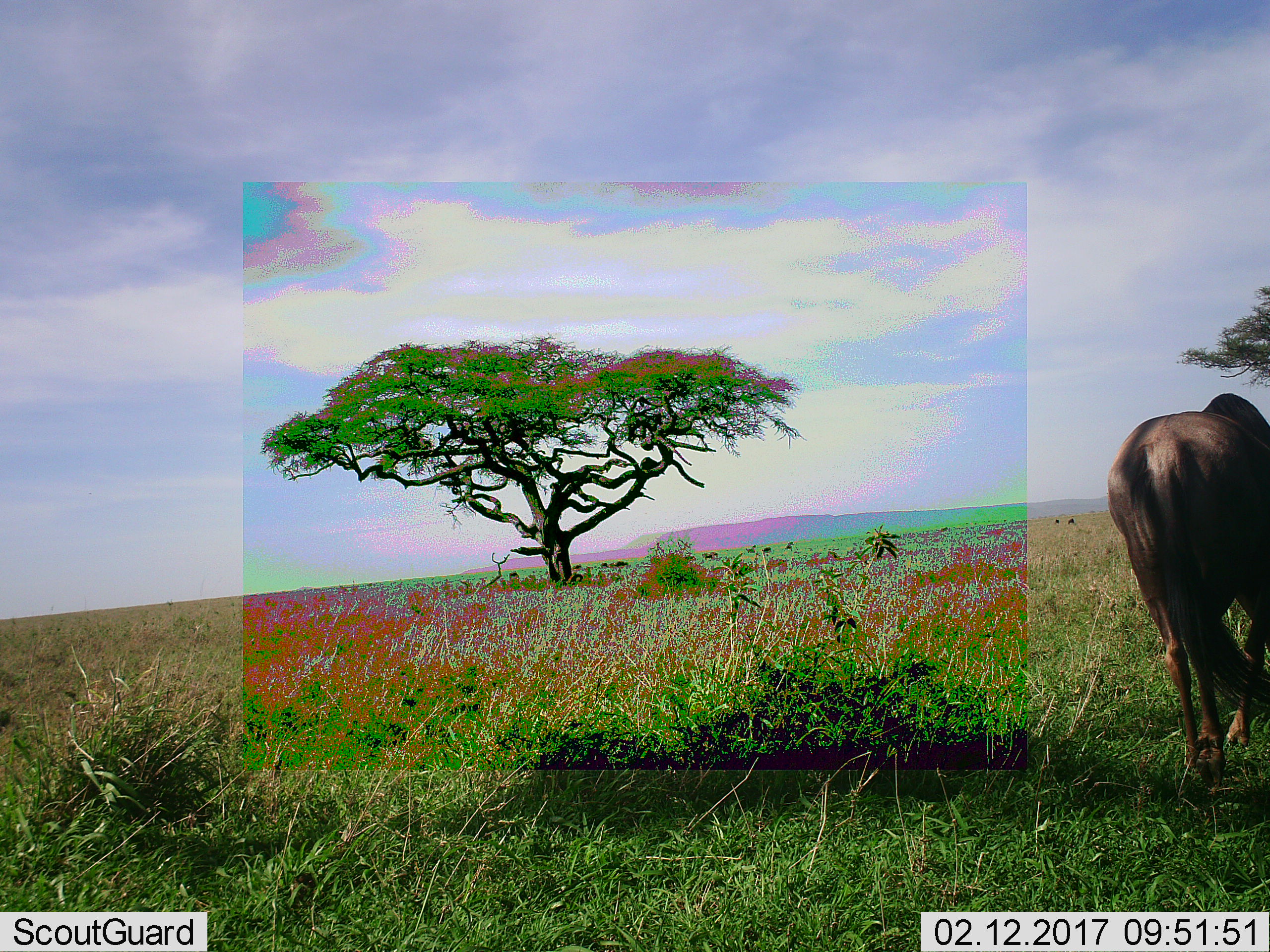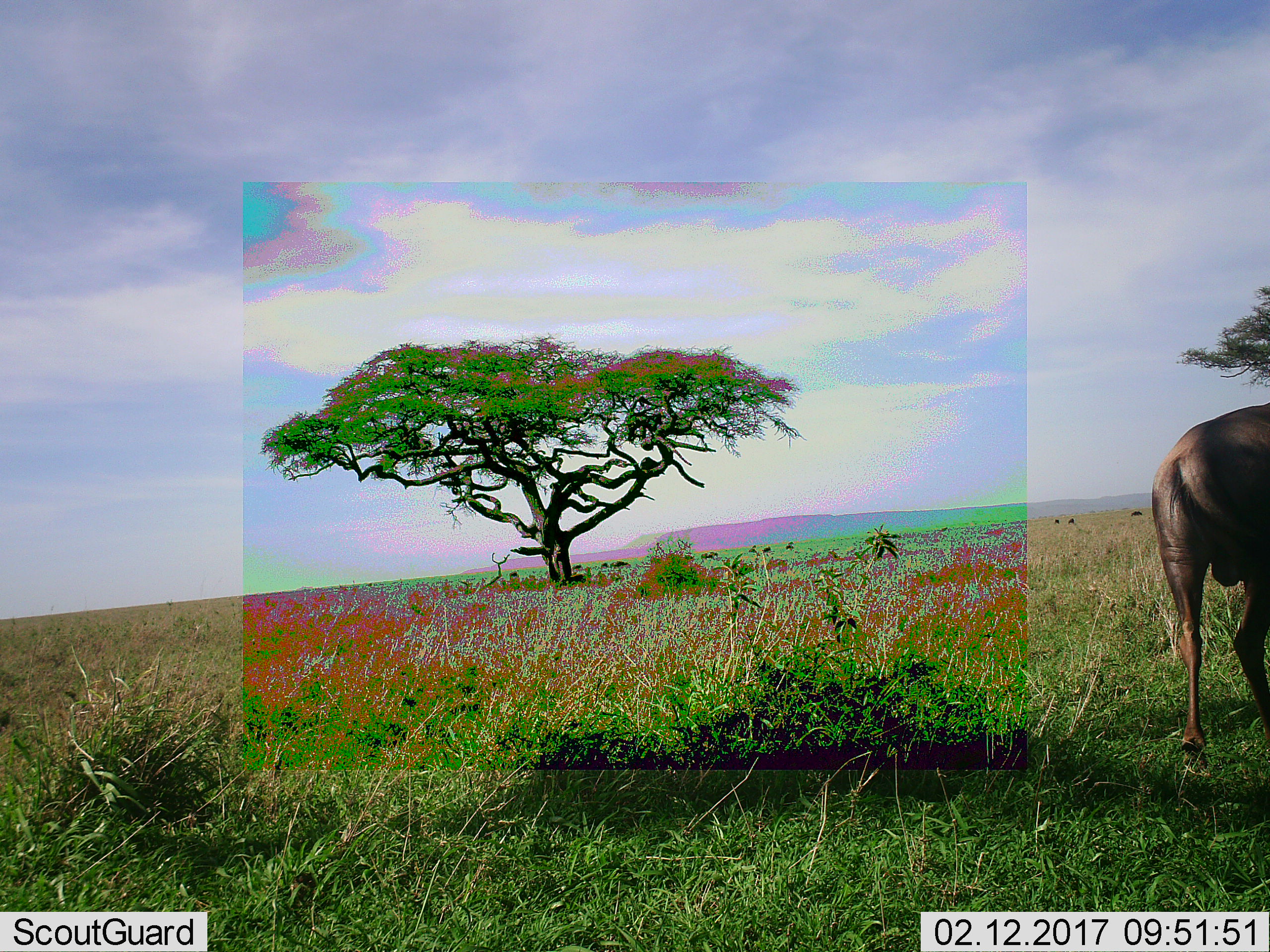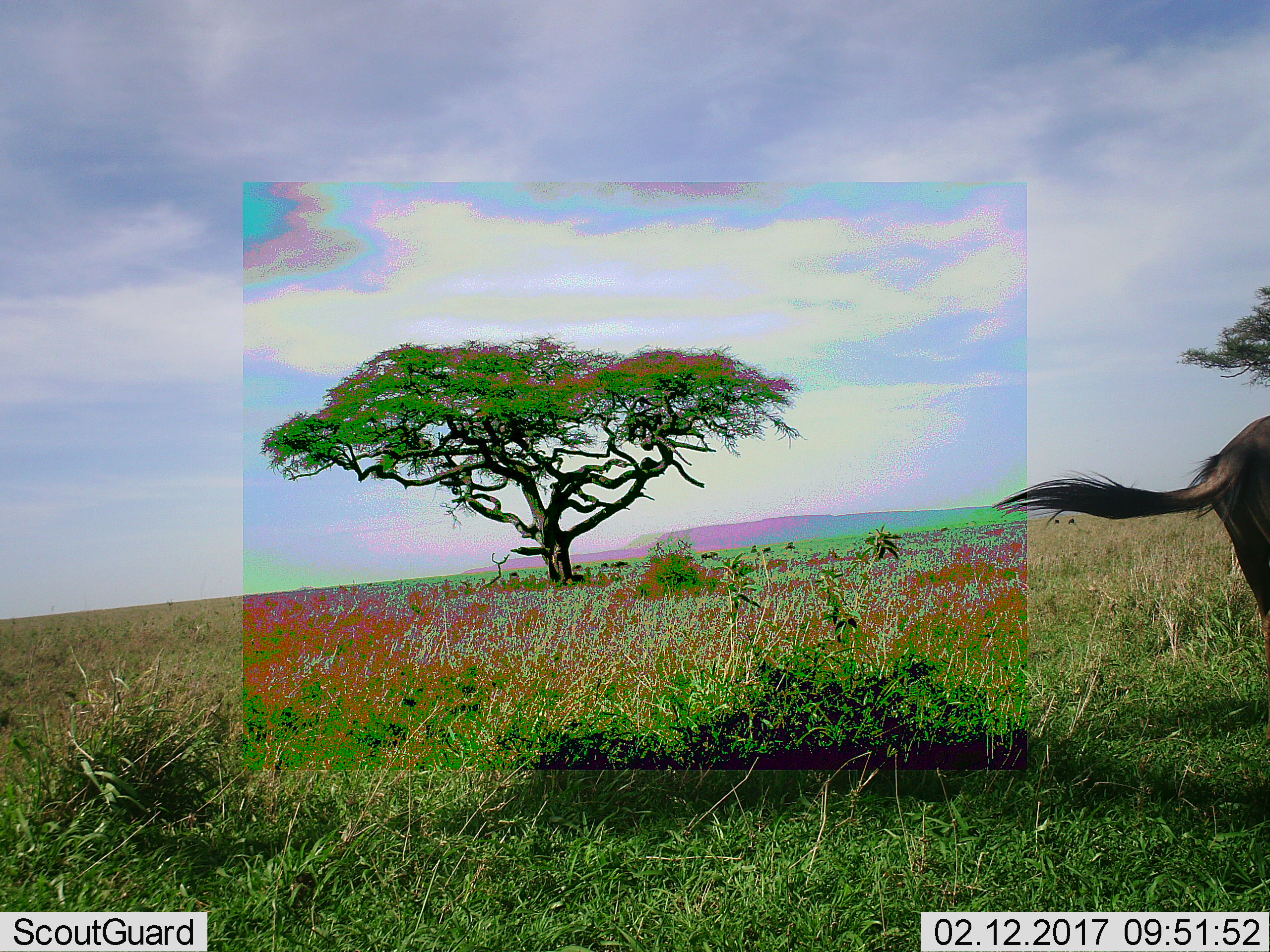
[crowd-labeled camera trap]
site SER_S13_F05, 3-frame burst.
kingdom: Animalia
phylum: Chordata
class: Mammalia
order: Artiodactyla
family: Bovidae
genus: Connochaetes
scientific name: Connochaetes taurinus taurinus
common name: blue wildebeest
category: wildebeestblue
Wildebeestblue (blue wildebeest) (Connochaetes taurinus taurinus), count 1. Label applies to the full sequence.